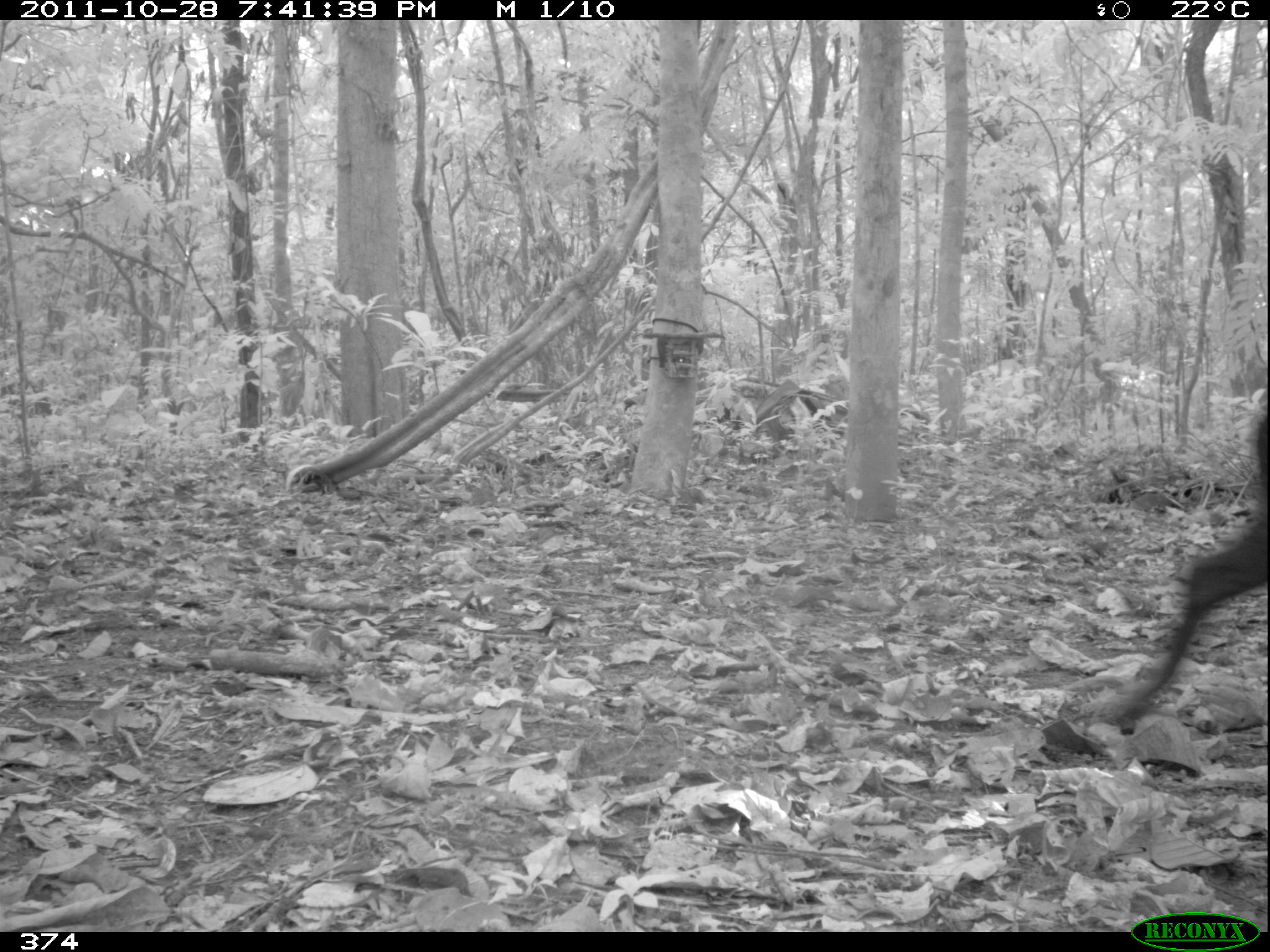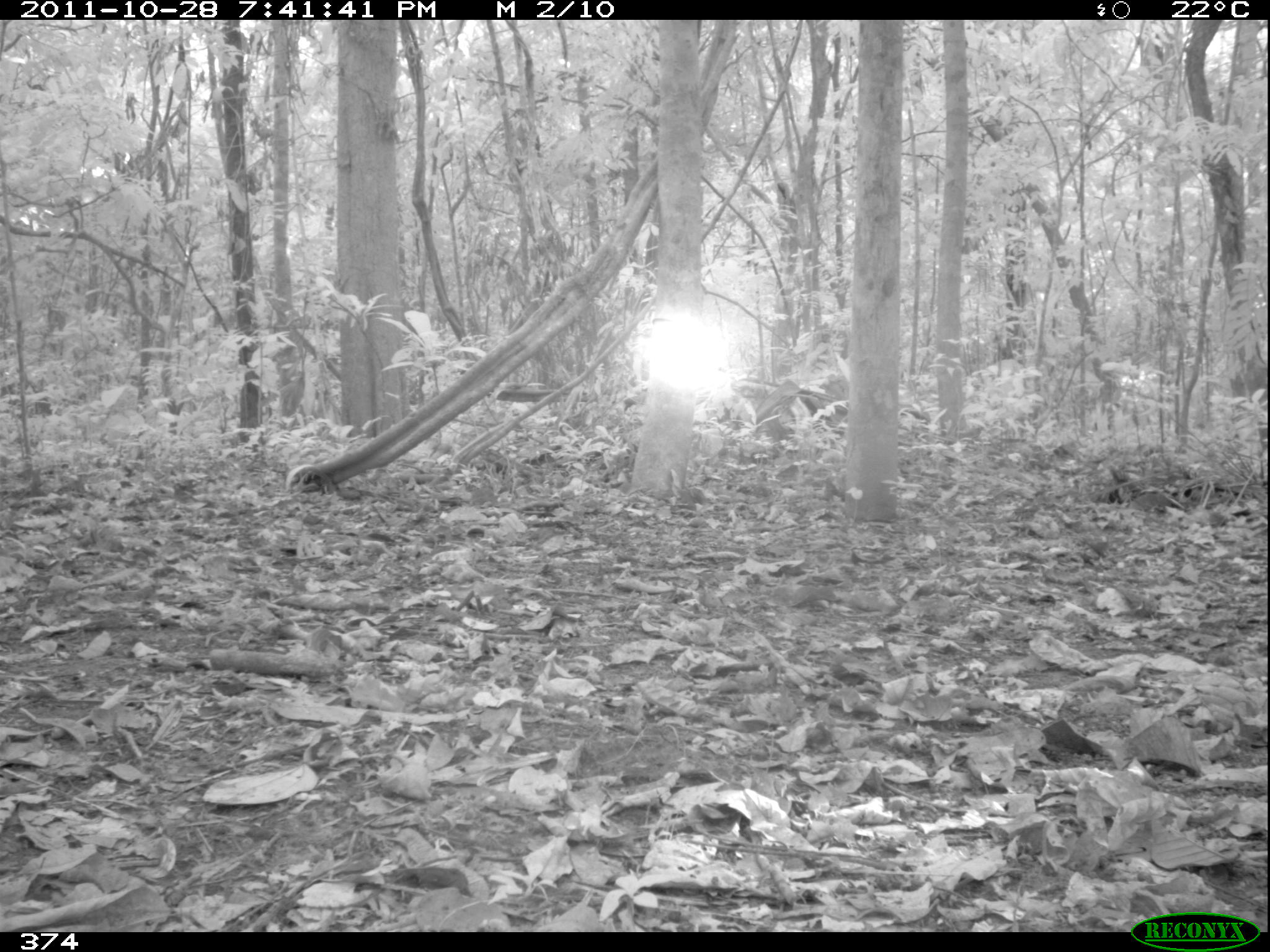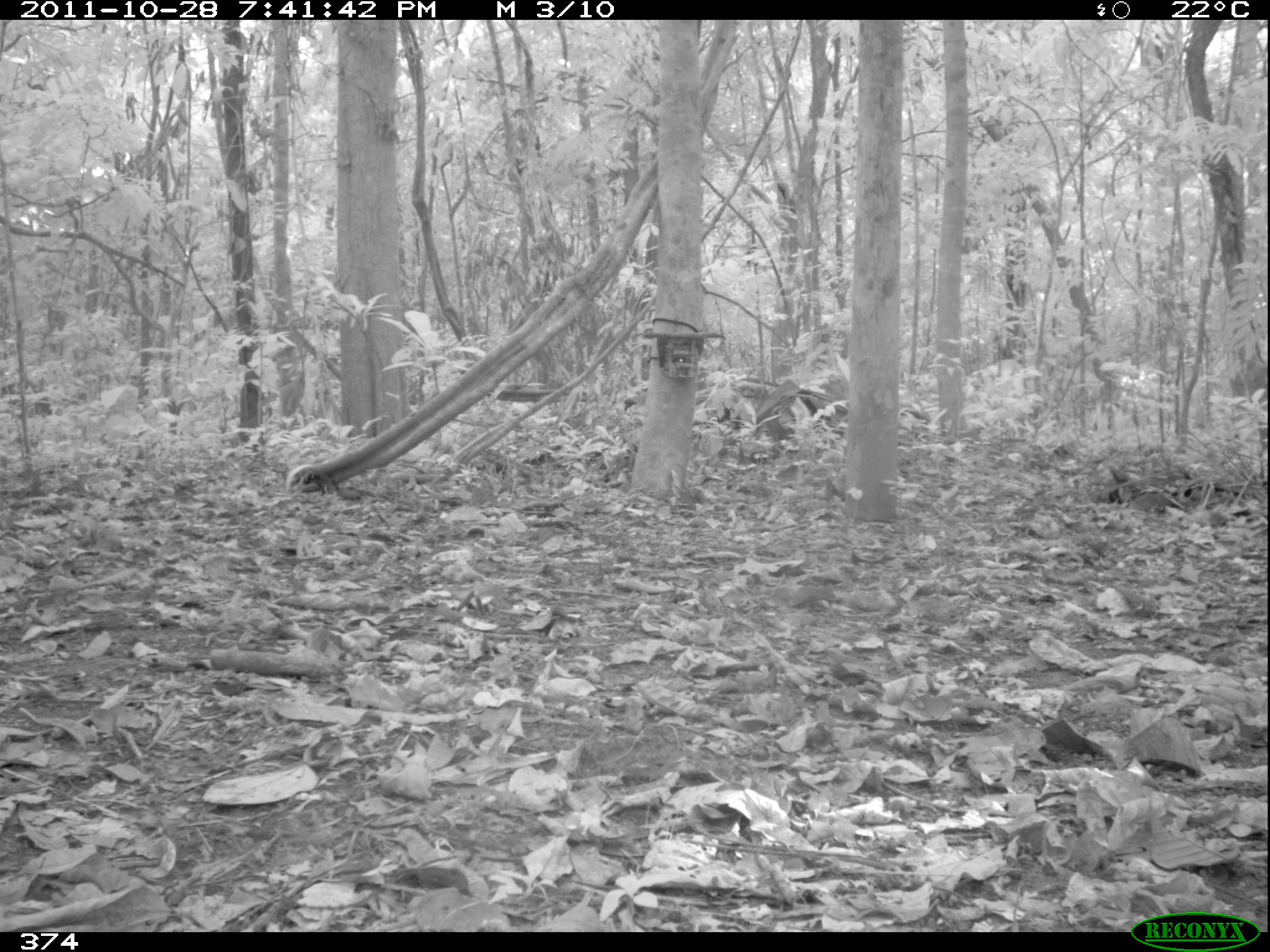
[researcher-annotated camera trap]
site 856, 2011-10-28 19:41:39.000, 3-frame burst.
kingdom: Animalia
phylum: Chordata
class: Mammalia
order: Artiodactyla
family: Tayassuidae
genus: Tayassu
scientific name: Tayassu pecari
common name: white-lipped peccary